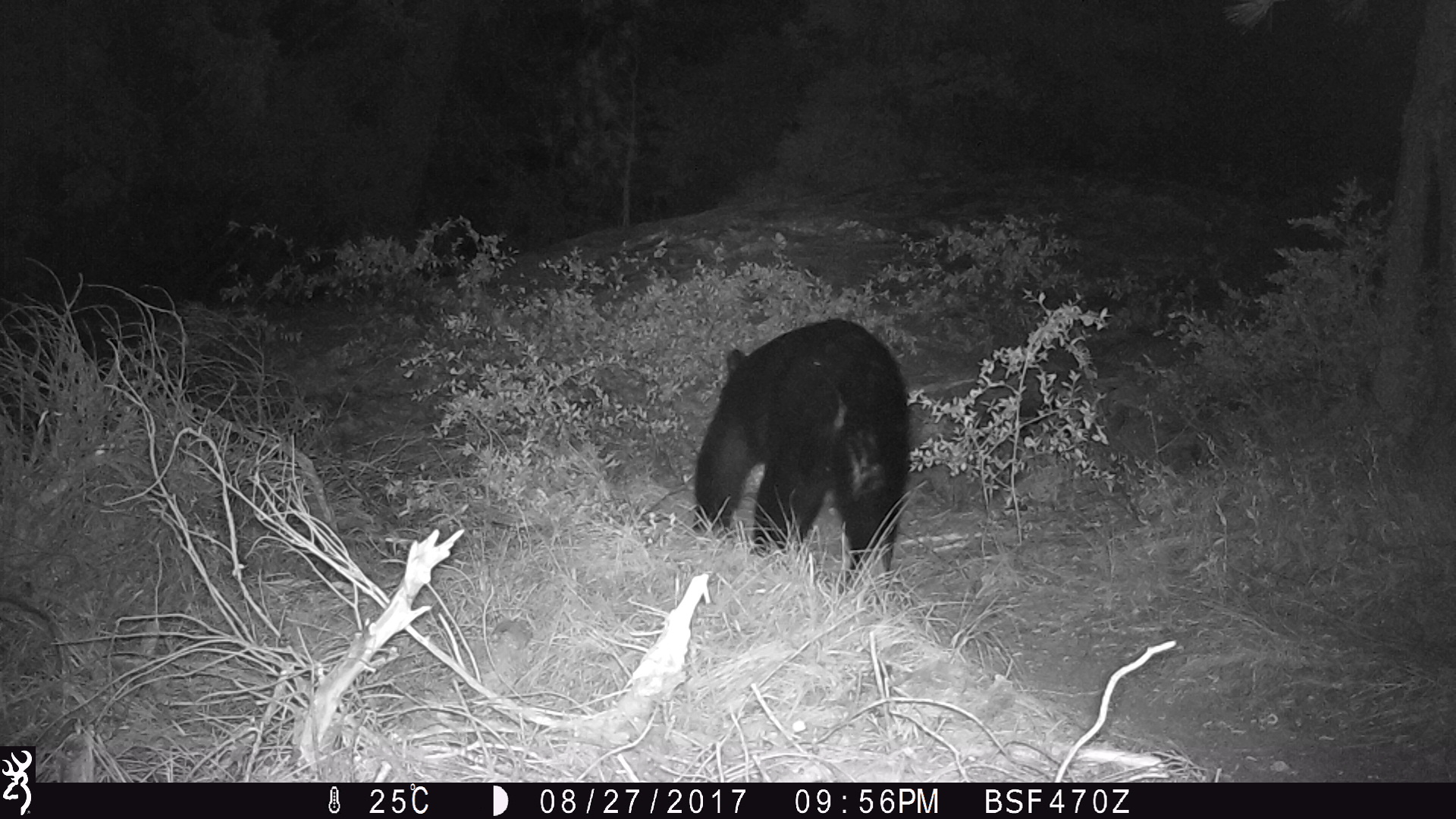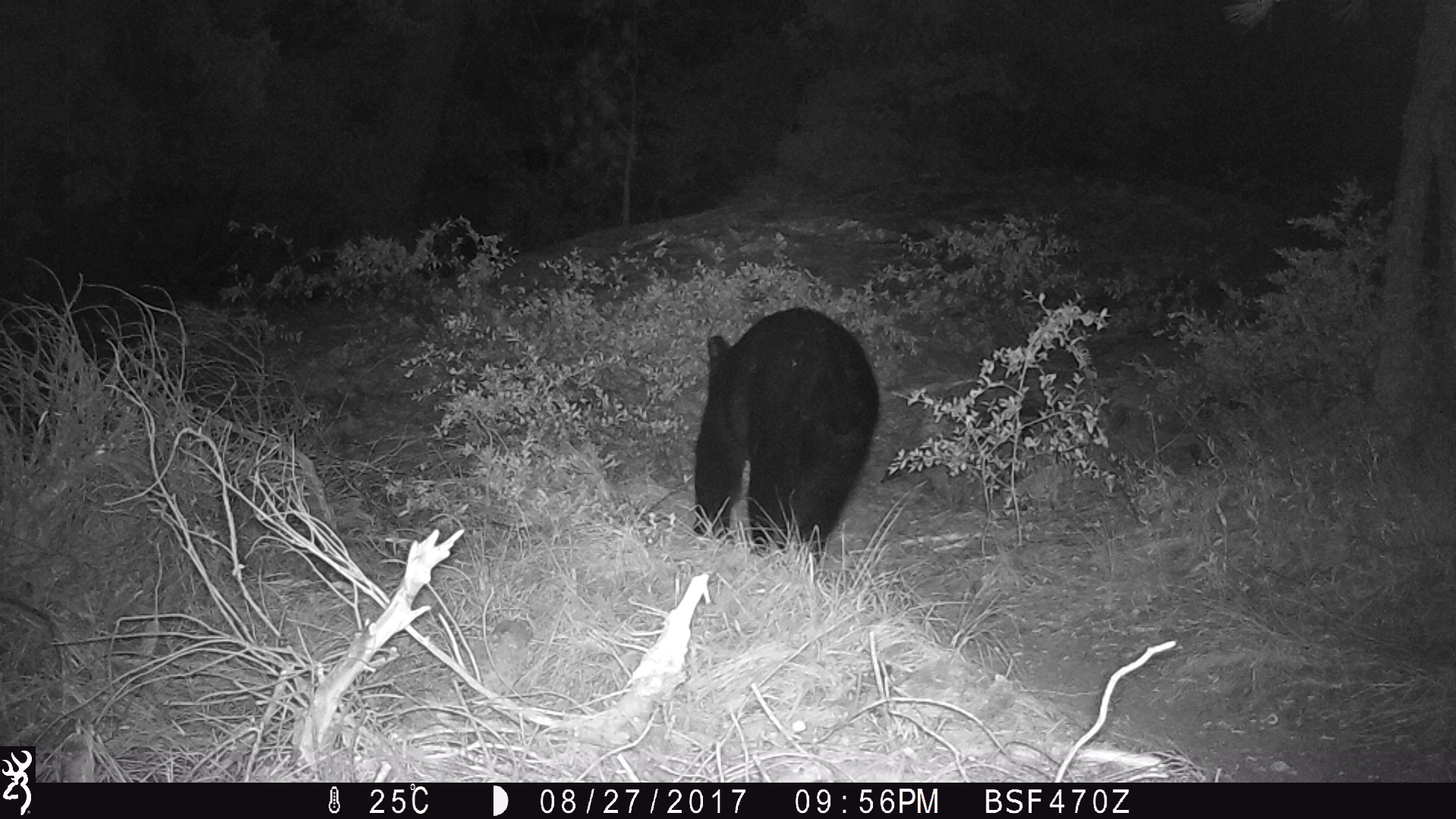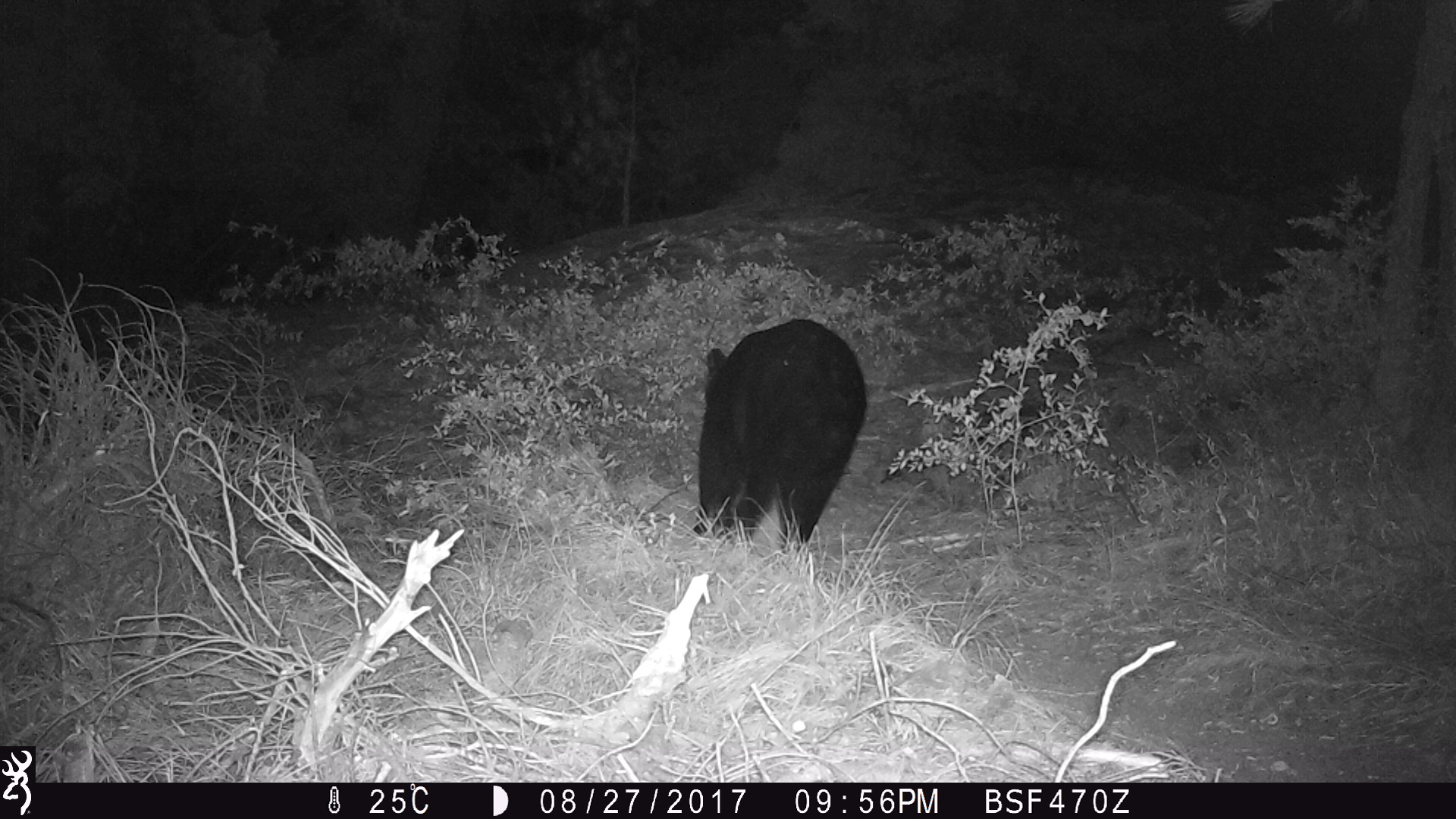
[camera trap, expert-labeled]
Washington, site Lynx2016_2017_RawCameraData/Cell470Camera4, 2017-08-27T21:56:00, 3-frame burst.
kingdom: Animalia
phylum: Chordata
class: Mammalia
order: Carnivora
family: Ursidae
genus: Ursus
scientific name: Ursus americanus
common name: american black bear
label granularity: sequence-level